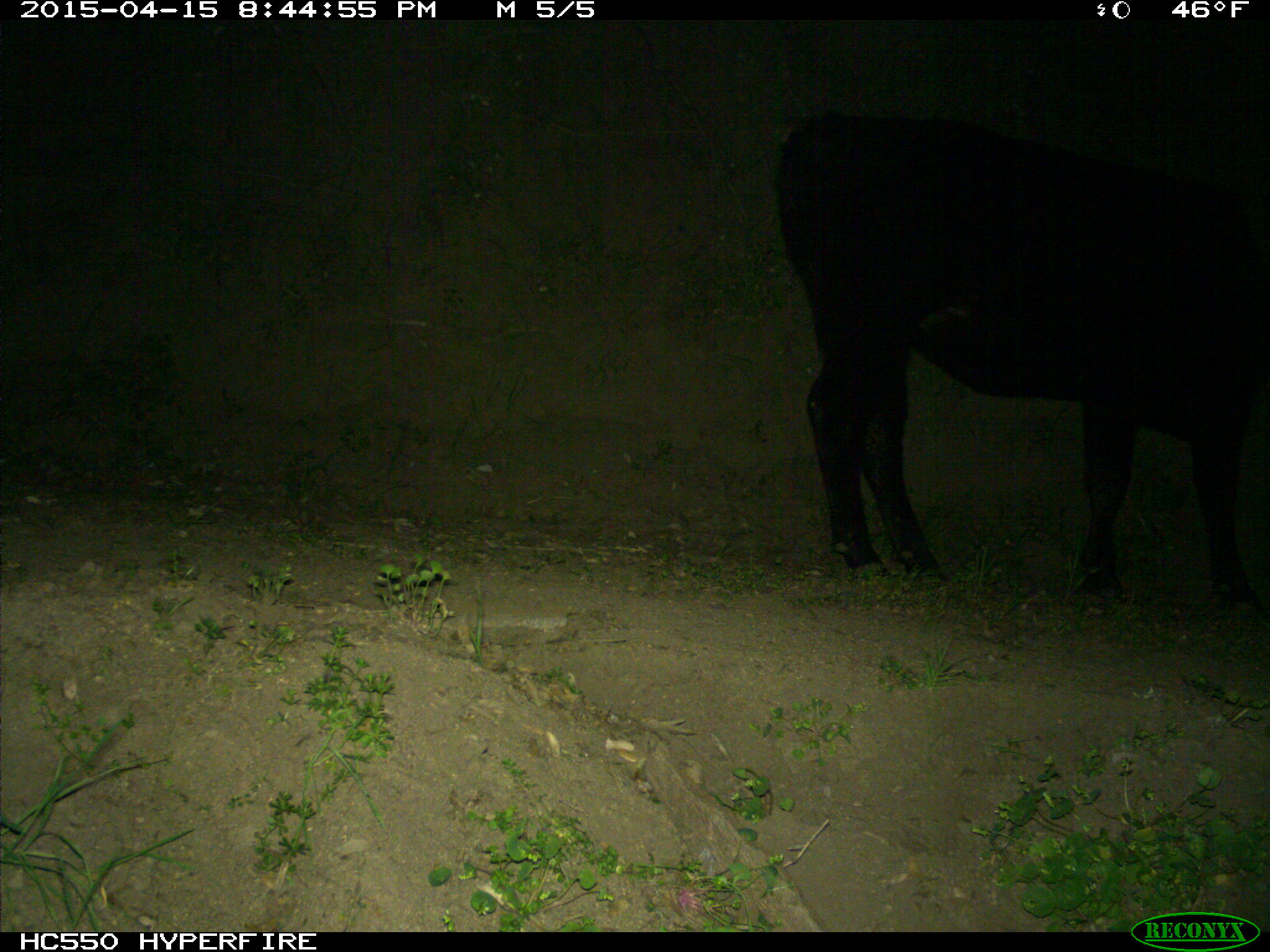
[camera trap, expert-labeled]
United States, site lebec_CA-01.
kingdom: Animalia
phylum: Chordata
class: Mammalia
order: Artiodactyla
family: Bovidae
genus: Bos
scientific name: Bos taurus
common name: domestic cow